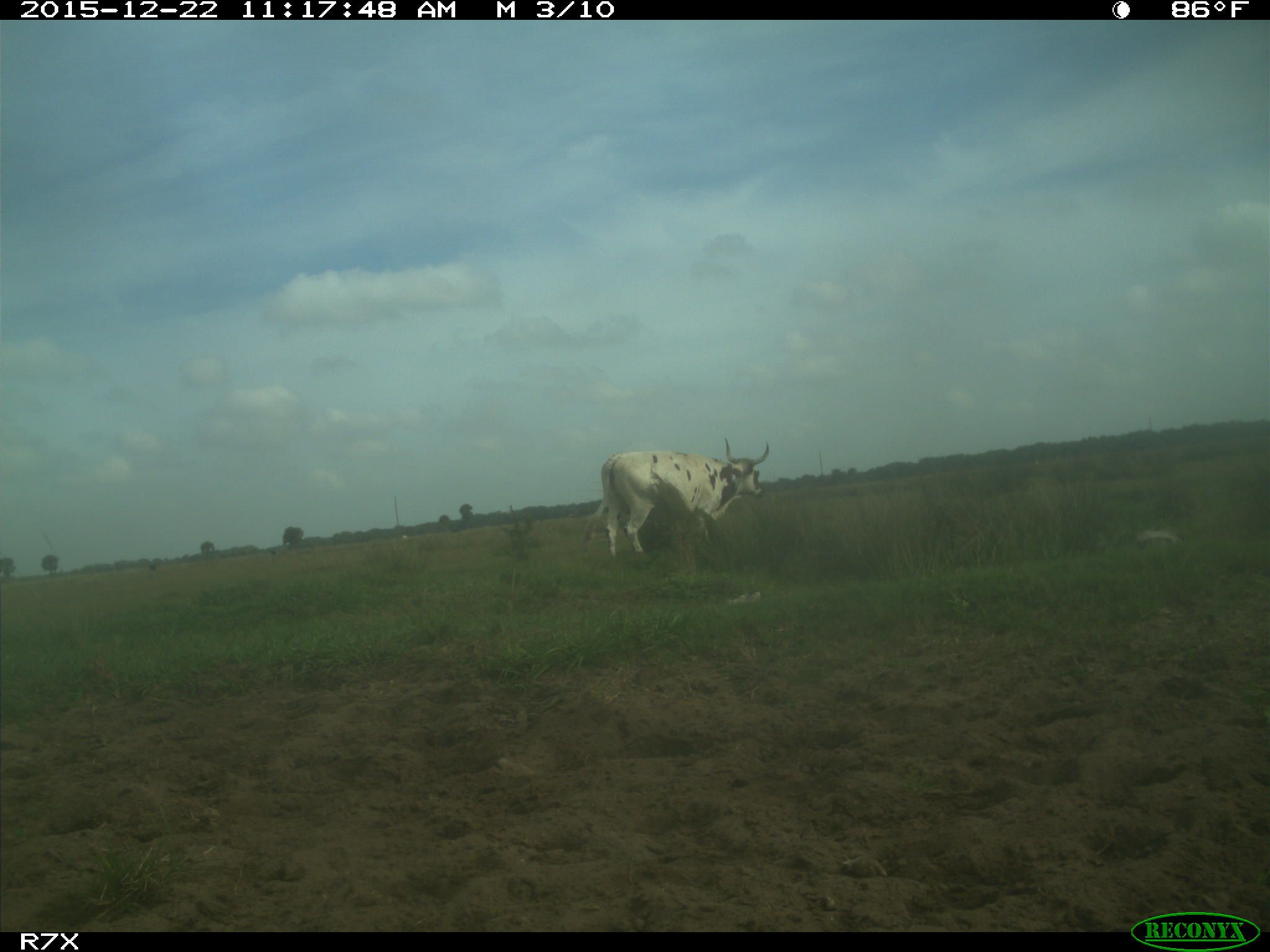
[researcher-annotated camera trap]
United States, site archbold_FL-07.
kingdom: Animalia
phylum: Chordata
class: Mammalia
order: Artiodactyla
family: Bovidae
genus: Bos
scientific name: Bos taurus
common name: domestic cow